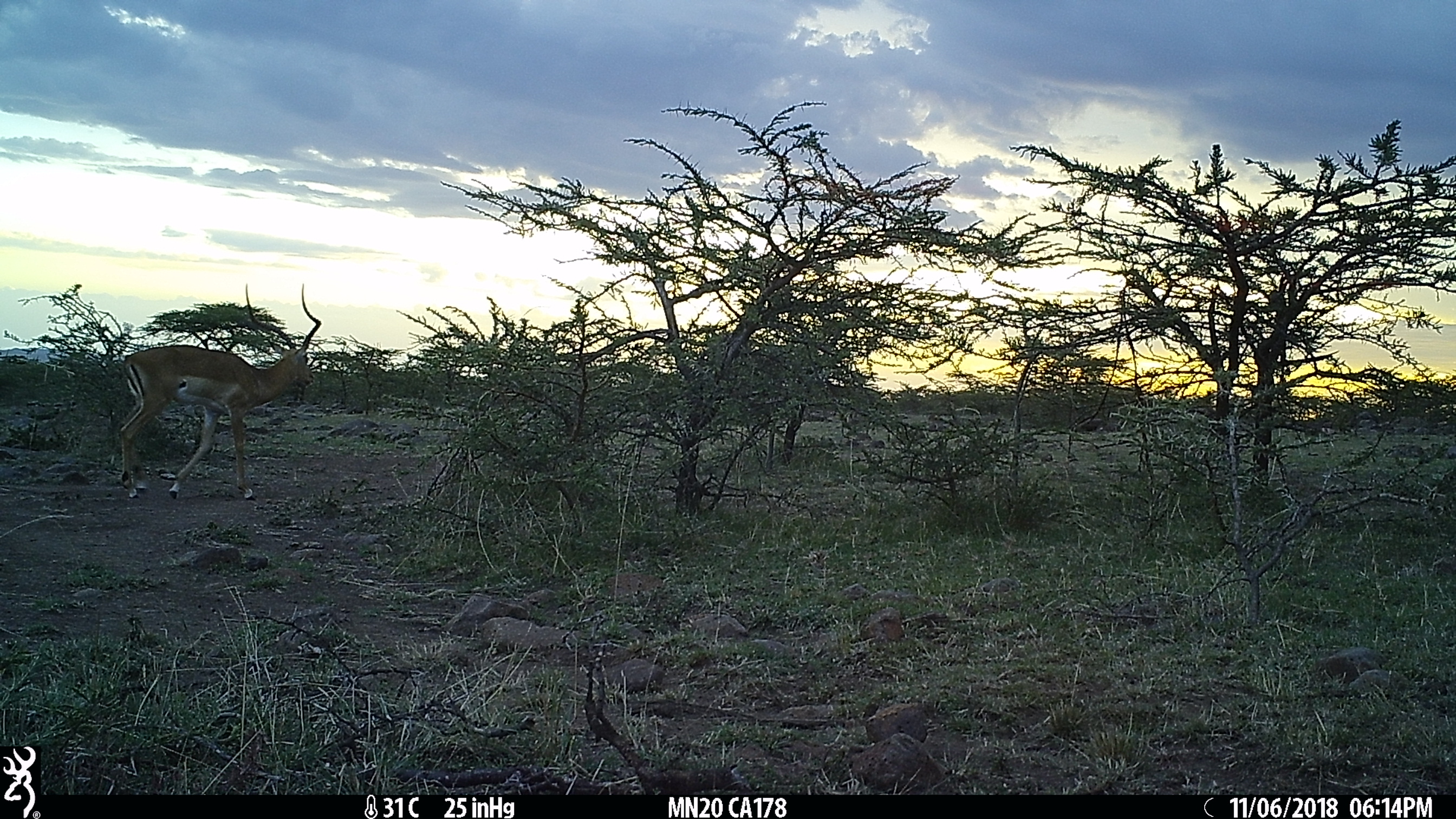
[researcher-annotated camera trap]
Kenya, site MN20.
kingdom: Animalia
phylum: Chordata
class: Mammalia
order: Artiodactyla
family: Bovidae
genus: Aepyceros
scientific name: Aepyceros melampus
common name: impala